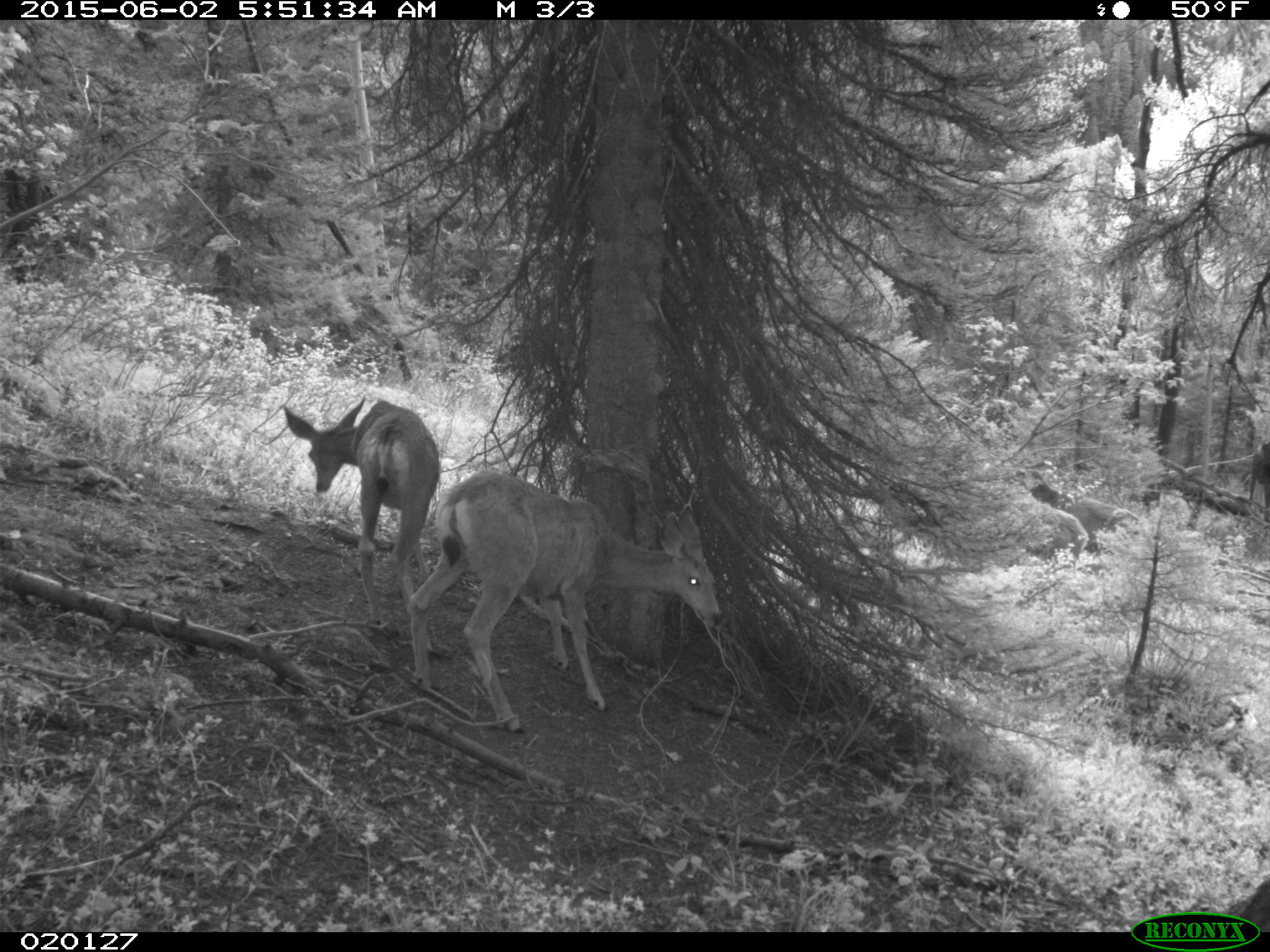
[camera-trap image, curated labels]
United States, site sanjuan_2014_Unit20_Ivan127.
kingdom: Animalia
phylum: Chordata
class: Mammalia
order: Artiodactyla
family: Cervidae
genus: Odocoileus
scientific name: Odocoileus hemionus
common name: mule deer